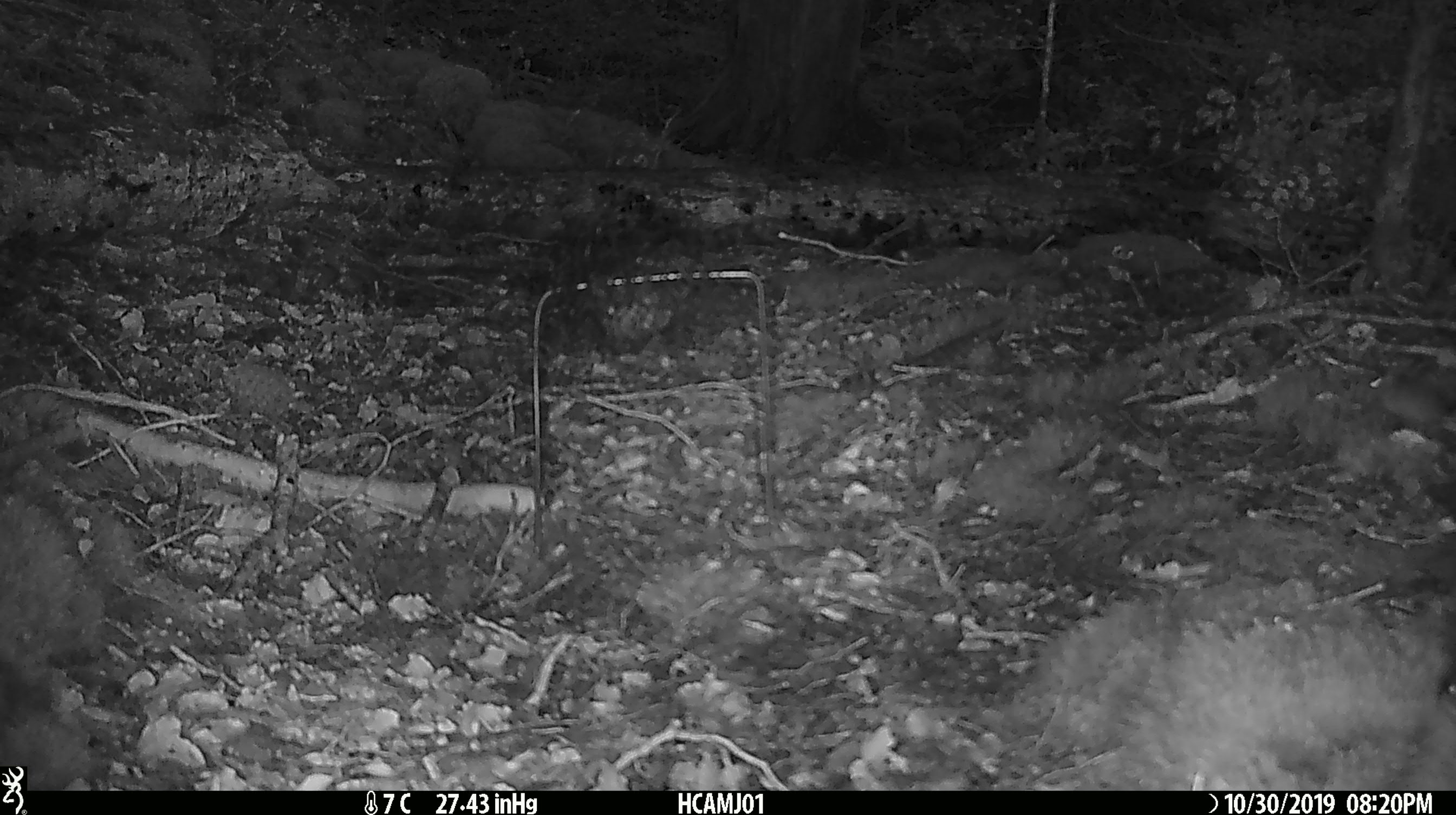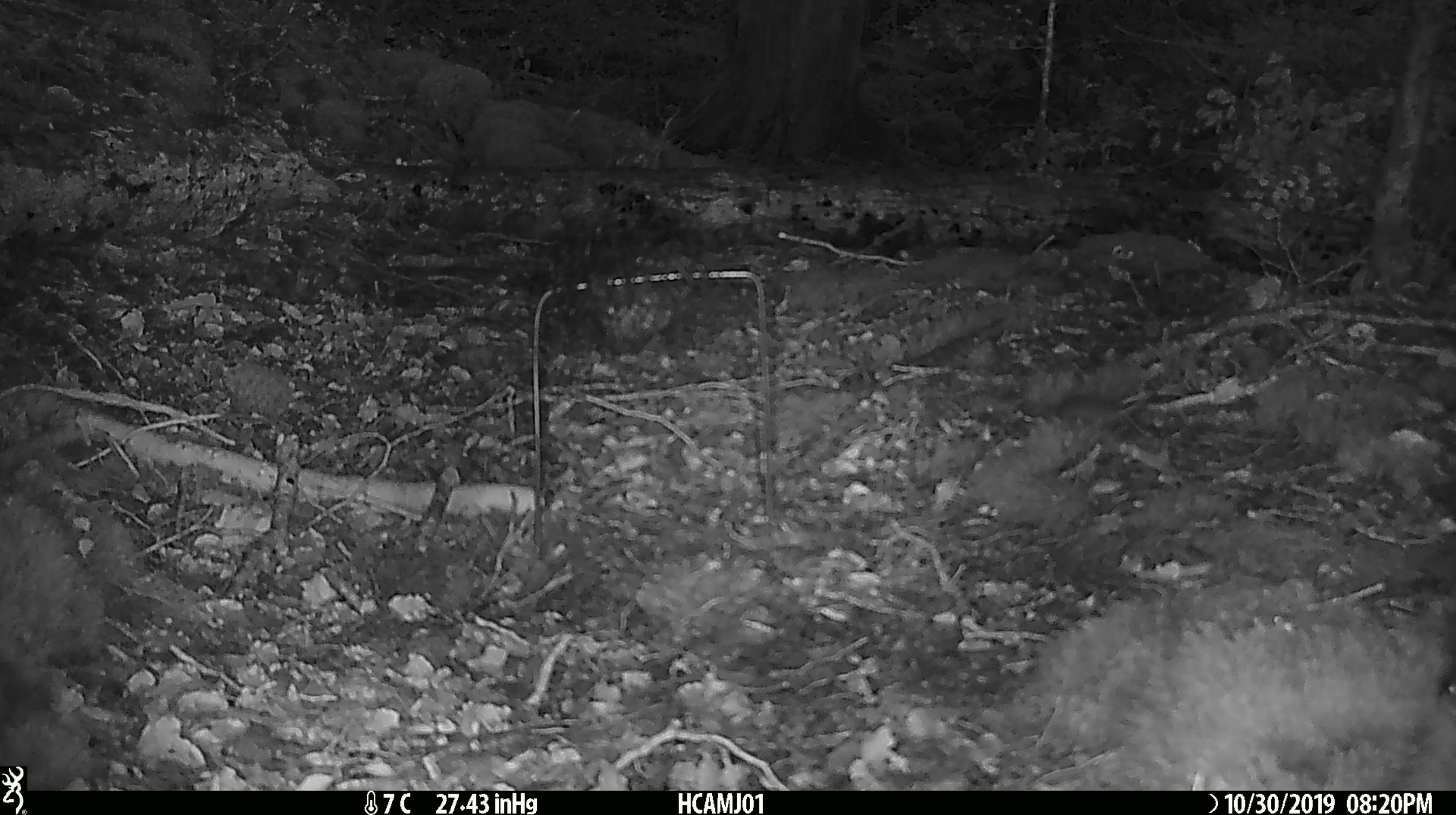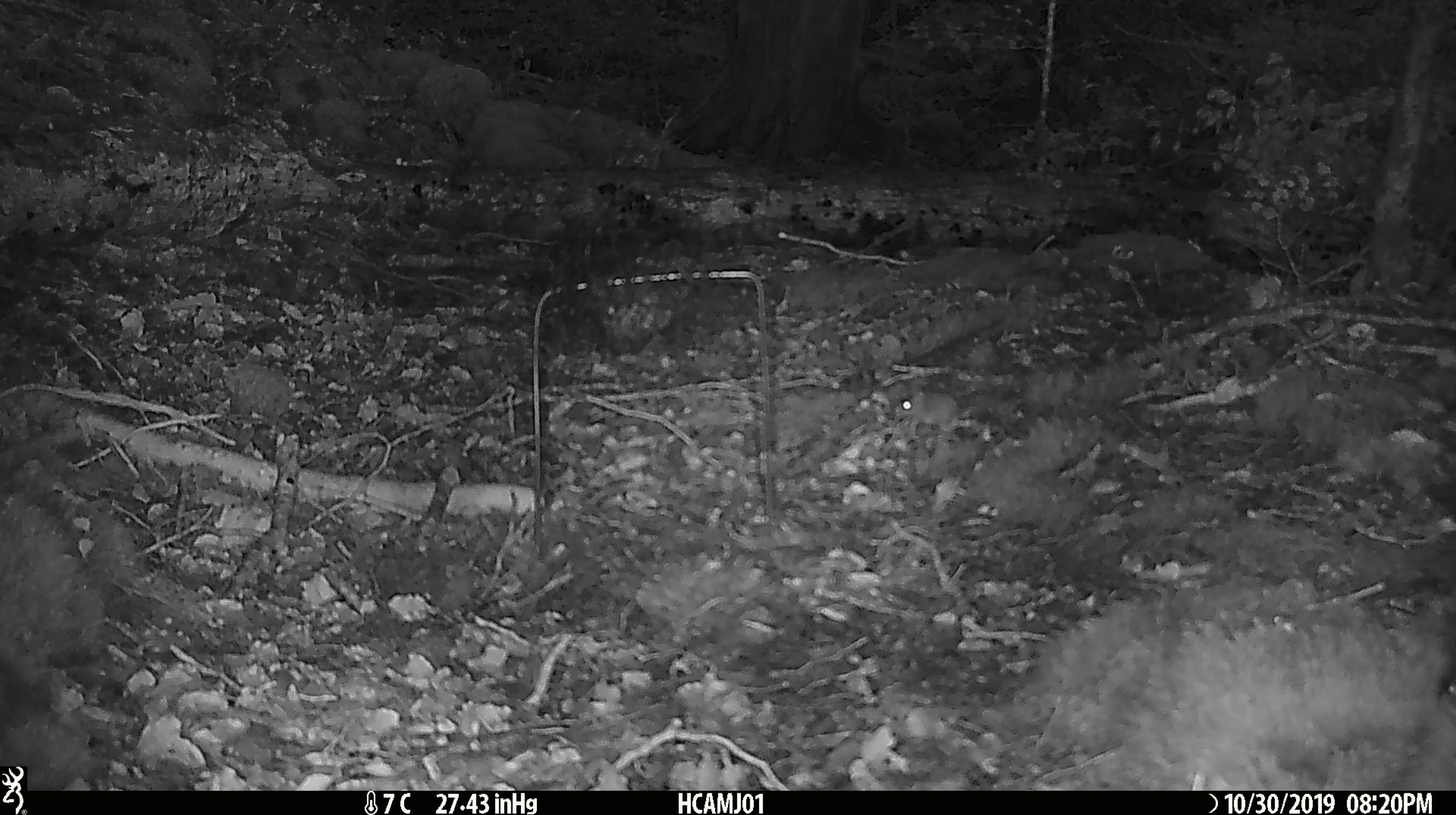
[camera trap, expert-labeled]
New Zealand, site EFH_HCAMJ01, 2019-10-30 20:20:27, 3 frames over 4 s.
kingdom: Animalia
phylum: Chordata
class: Mammalia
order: Rodentia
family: Muridae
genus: Mus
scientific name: Mus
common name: mouse